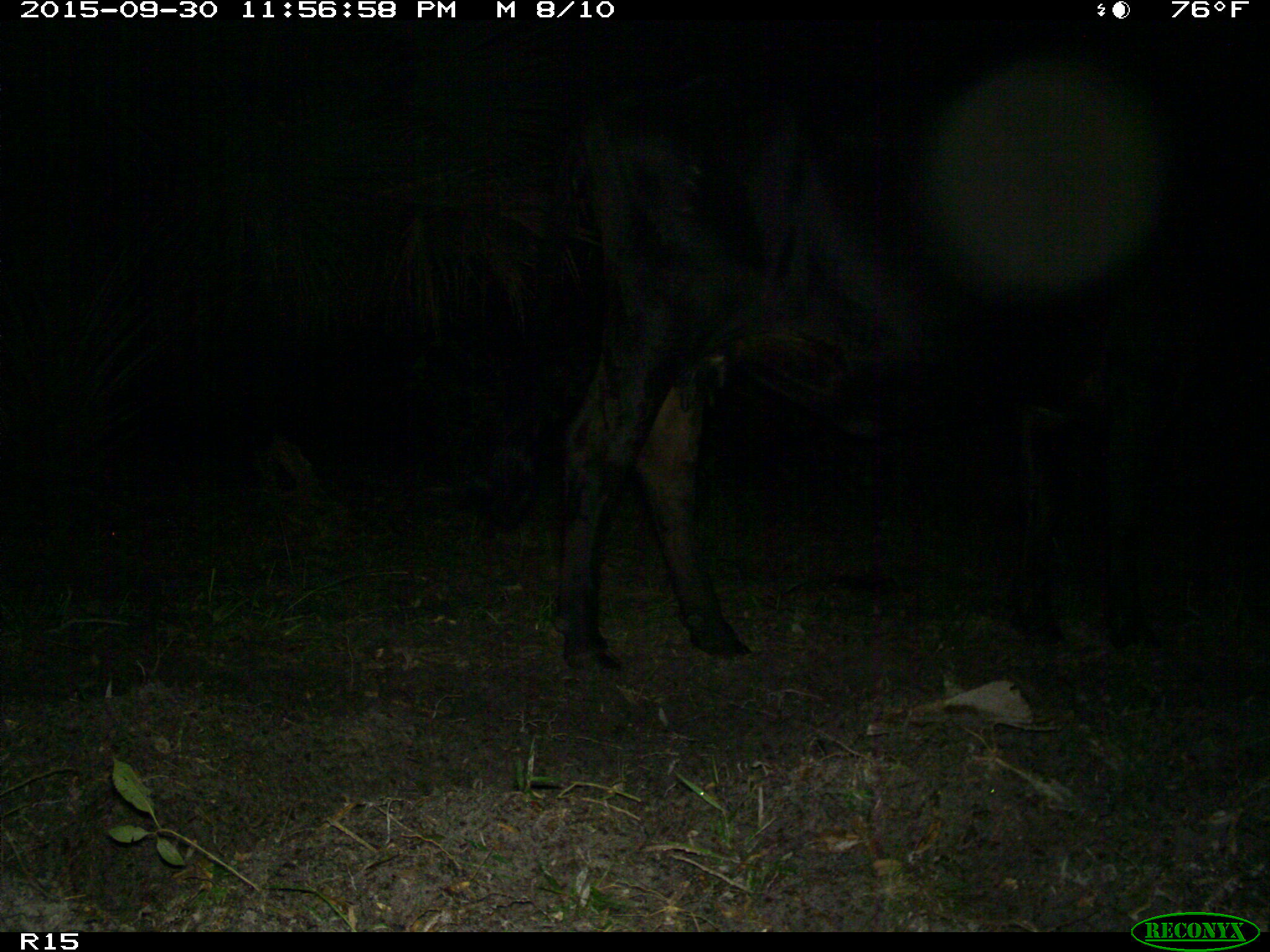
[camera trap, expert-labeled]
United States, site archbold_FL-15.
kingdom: Animalia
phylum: Chordata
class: Mammalia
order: Artiodactyla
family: Bovidae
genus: Bos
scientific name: Bos taurus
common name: domestic cow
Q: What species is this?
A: Bos taurus (domestic cow).